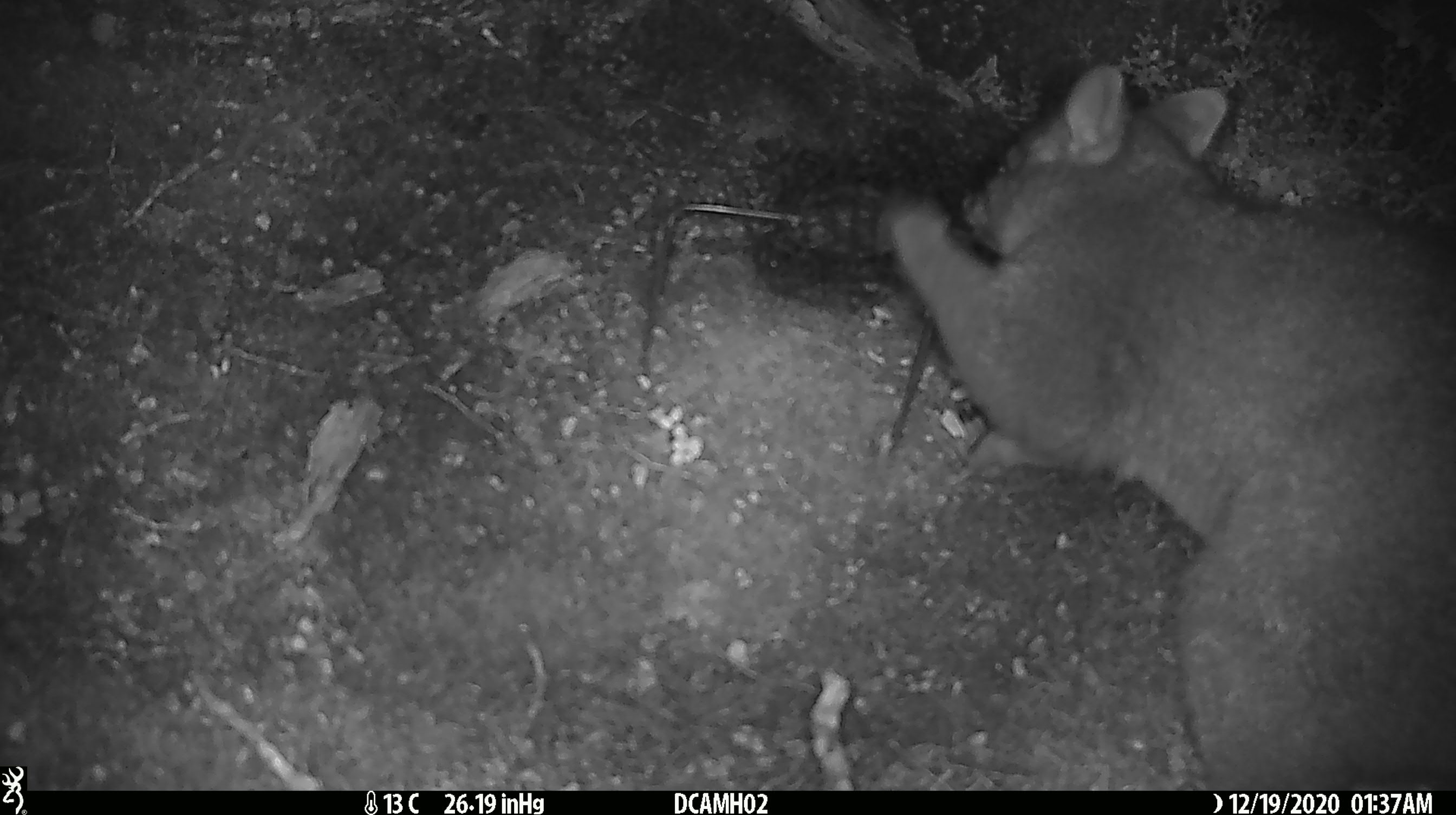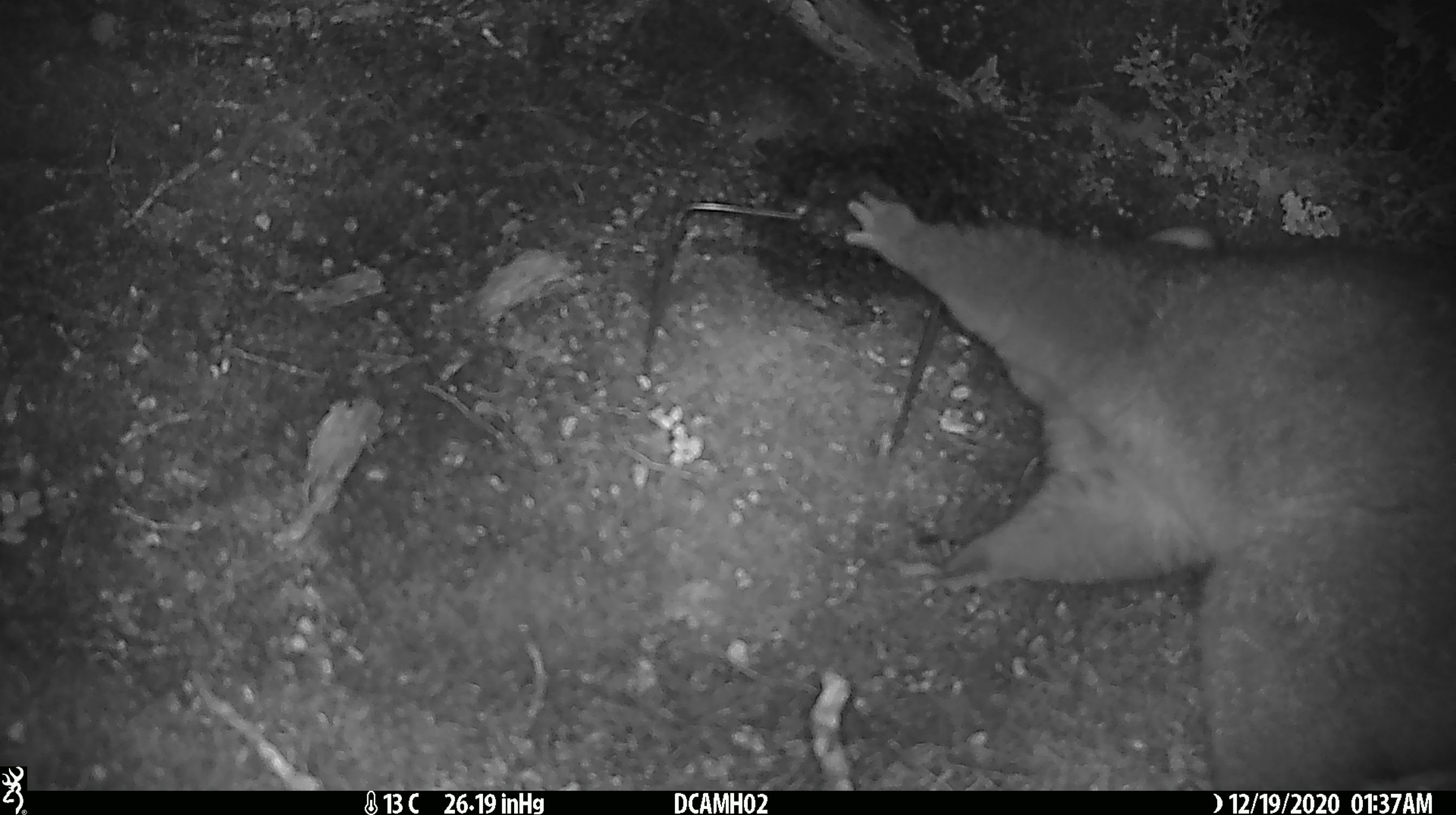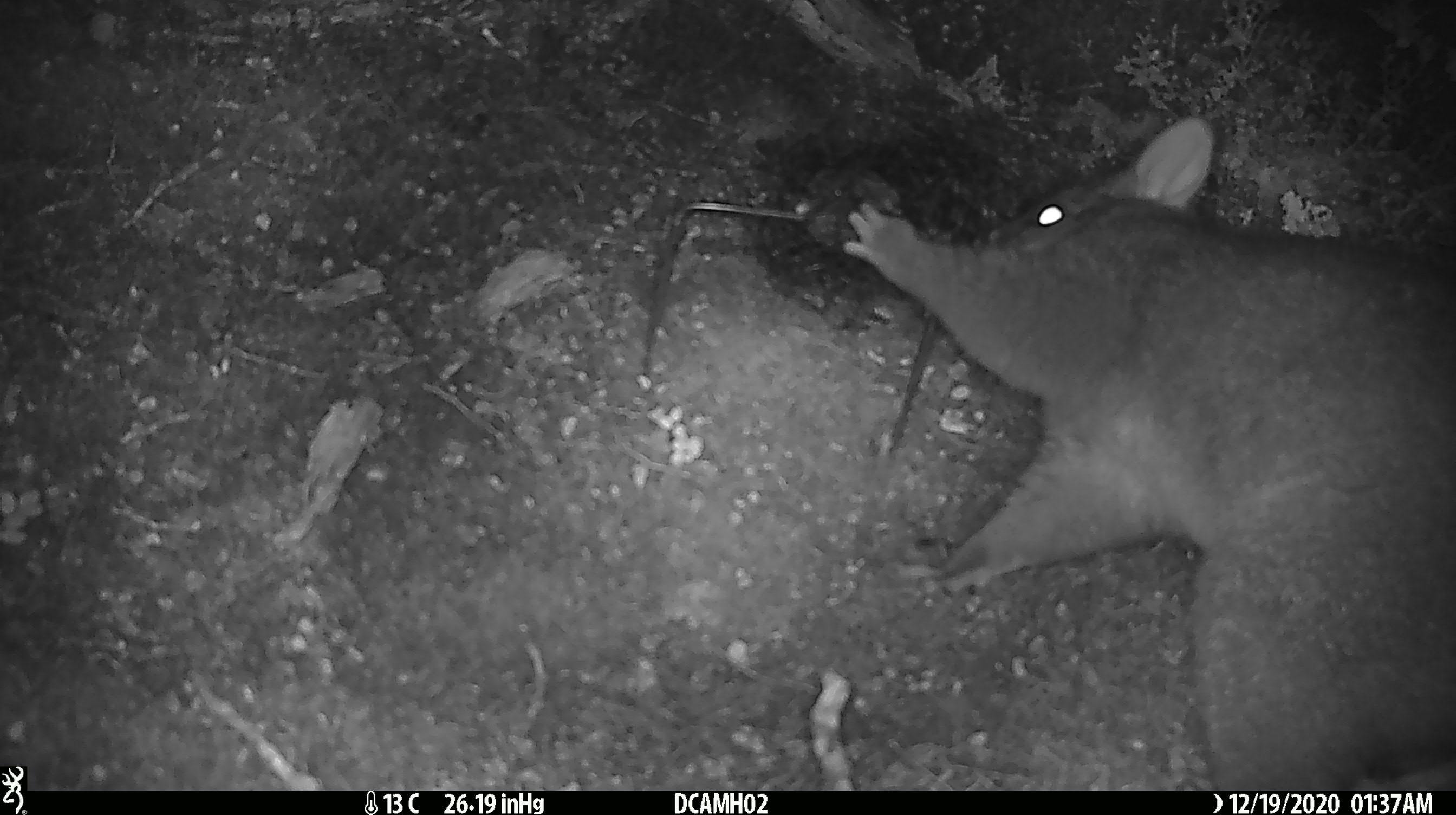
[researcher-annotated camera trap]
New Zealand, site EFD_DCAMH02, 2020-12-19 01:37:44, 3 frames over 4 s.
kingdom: Animalia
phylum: Chordata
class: Mammalia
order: Diprotodontia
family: Phalangeridae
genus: Trichosurus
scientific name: Trichosurus vulpecula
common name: common brushtail possum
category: possum